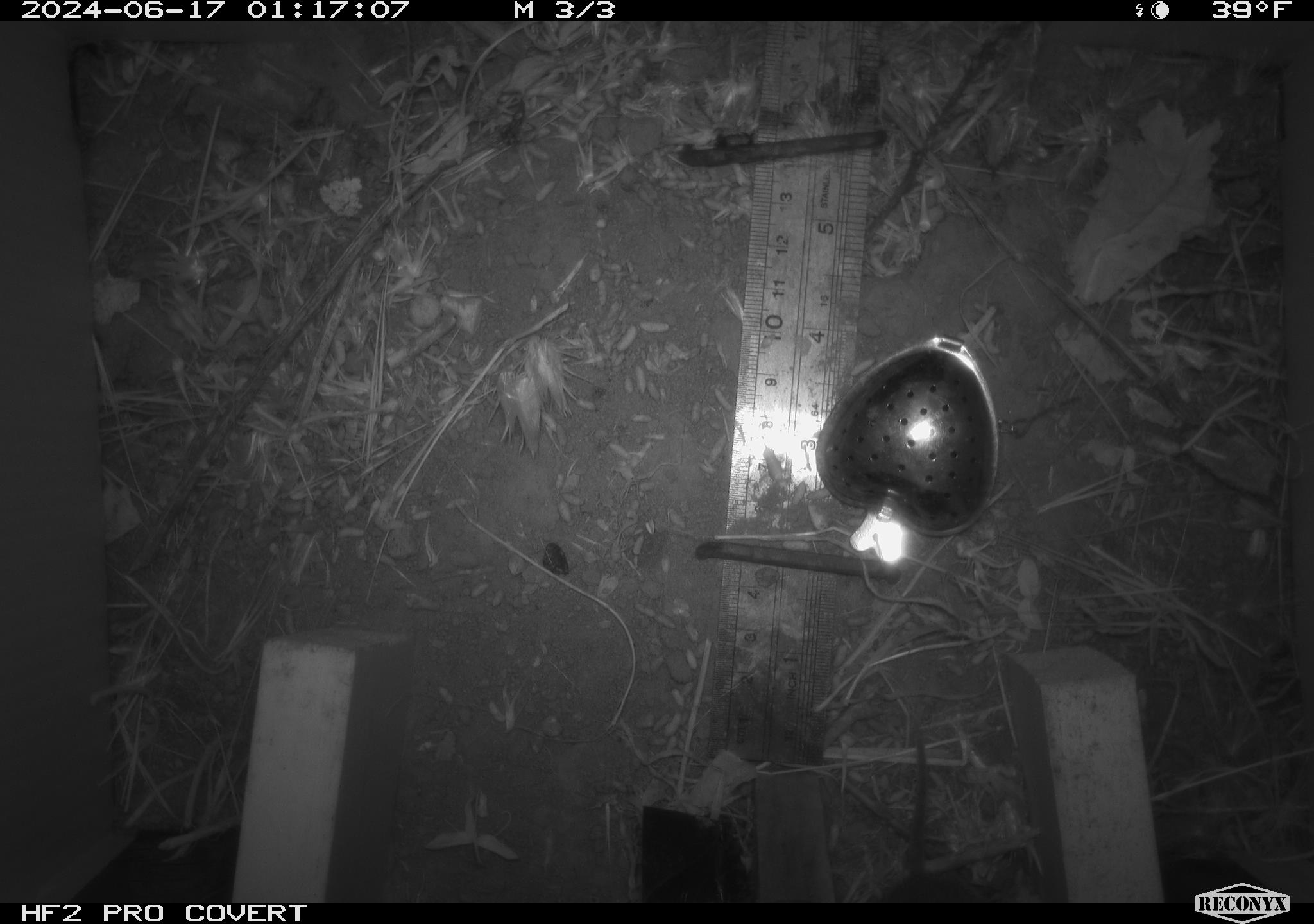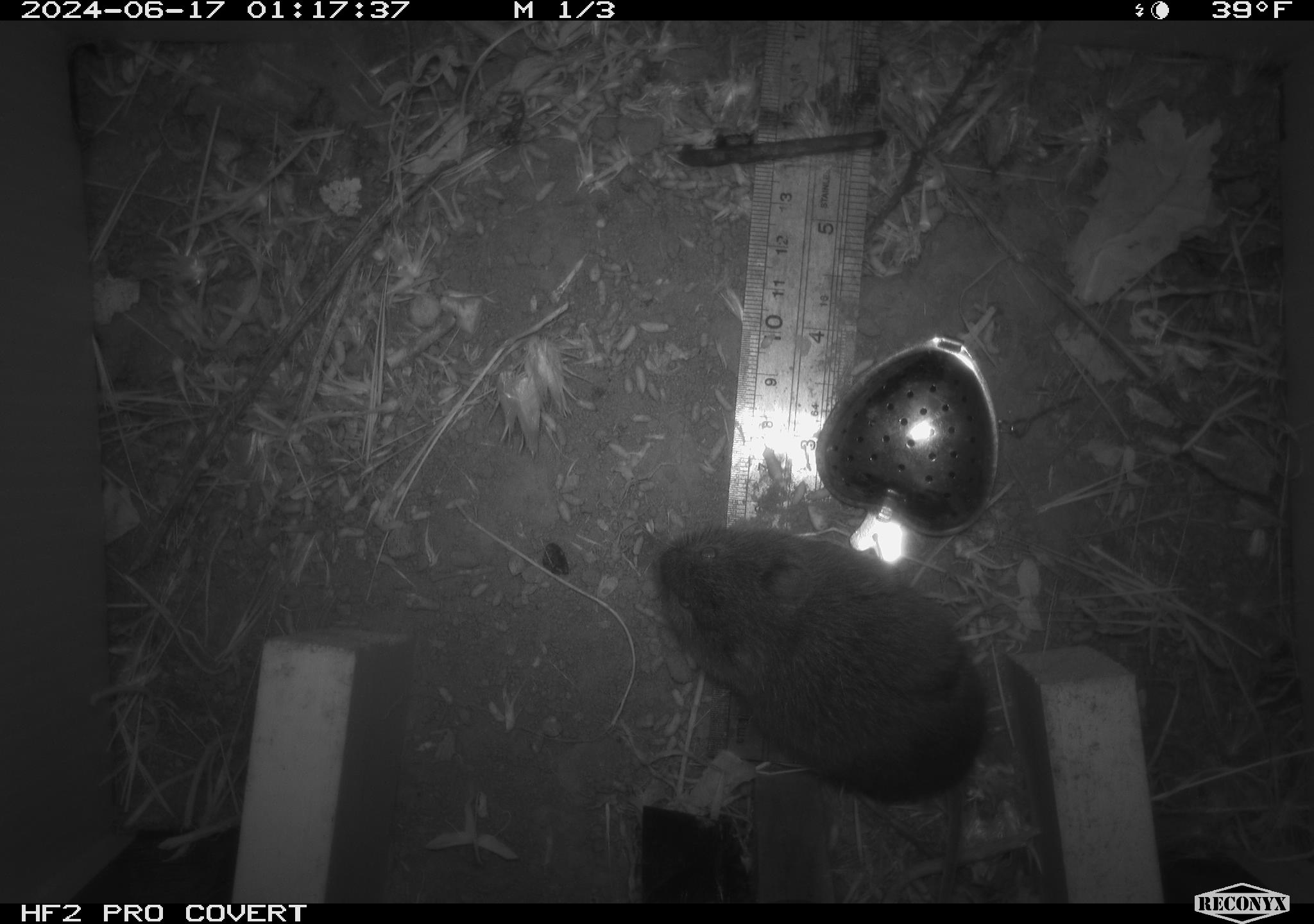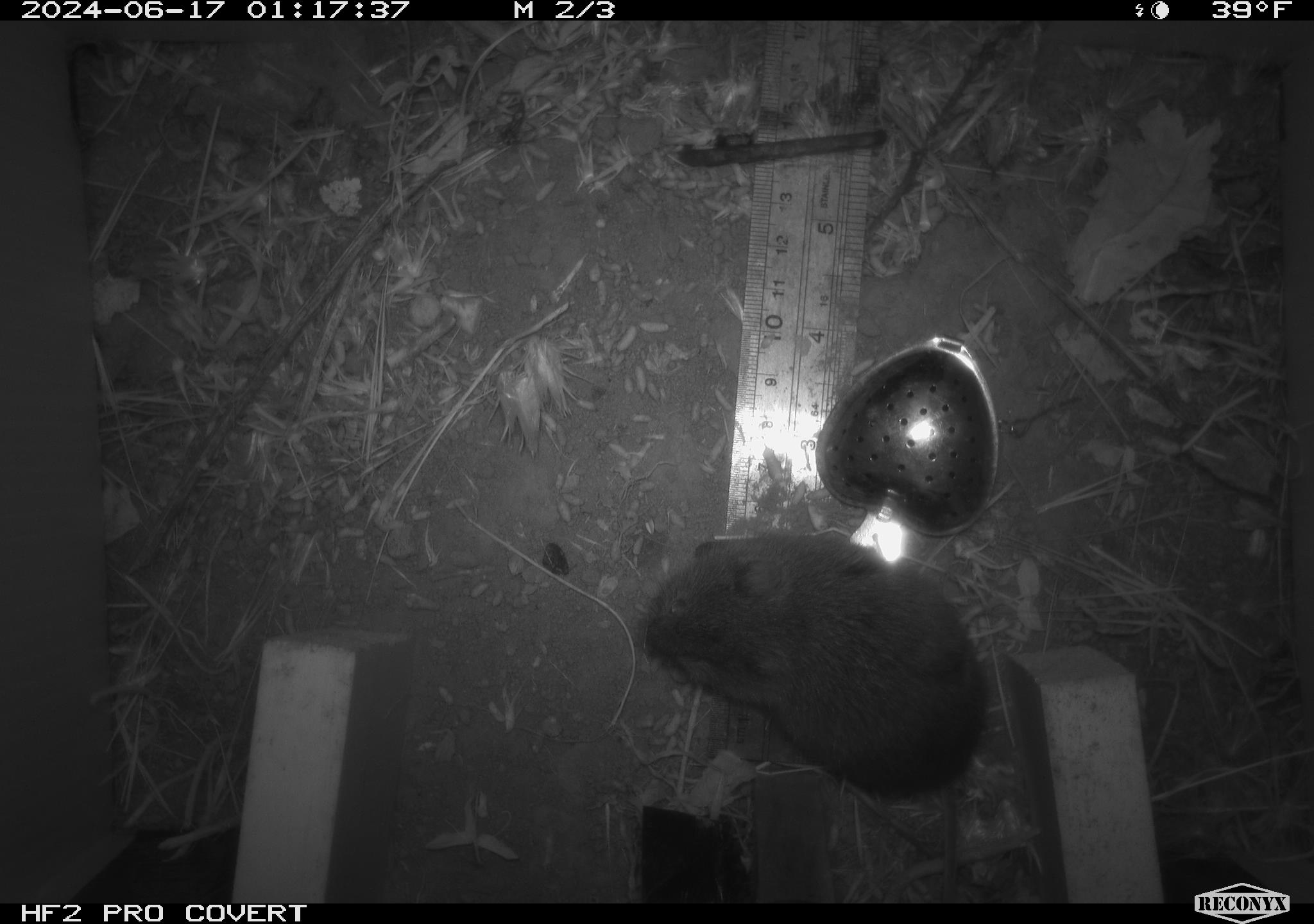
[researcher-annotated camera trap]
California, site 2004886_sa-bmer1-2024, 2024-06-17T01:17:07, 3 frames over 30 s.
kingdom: Animalia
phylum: Chordata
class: Mammalia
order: Rodentia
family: Cricetidae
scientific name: Cricetidae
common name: hamsters, voles, lemmings, and allies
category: cricetidae family